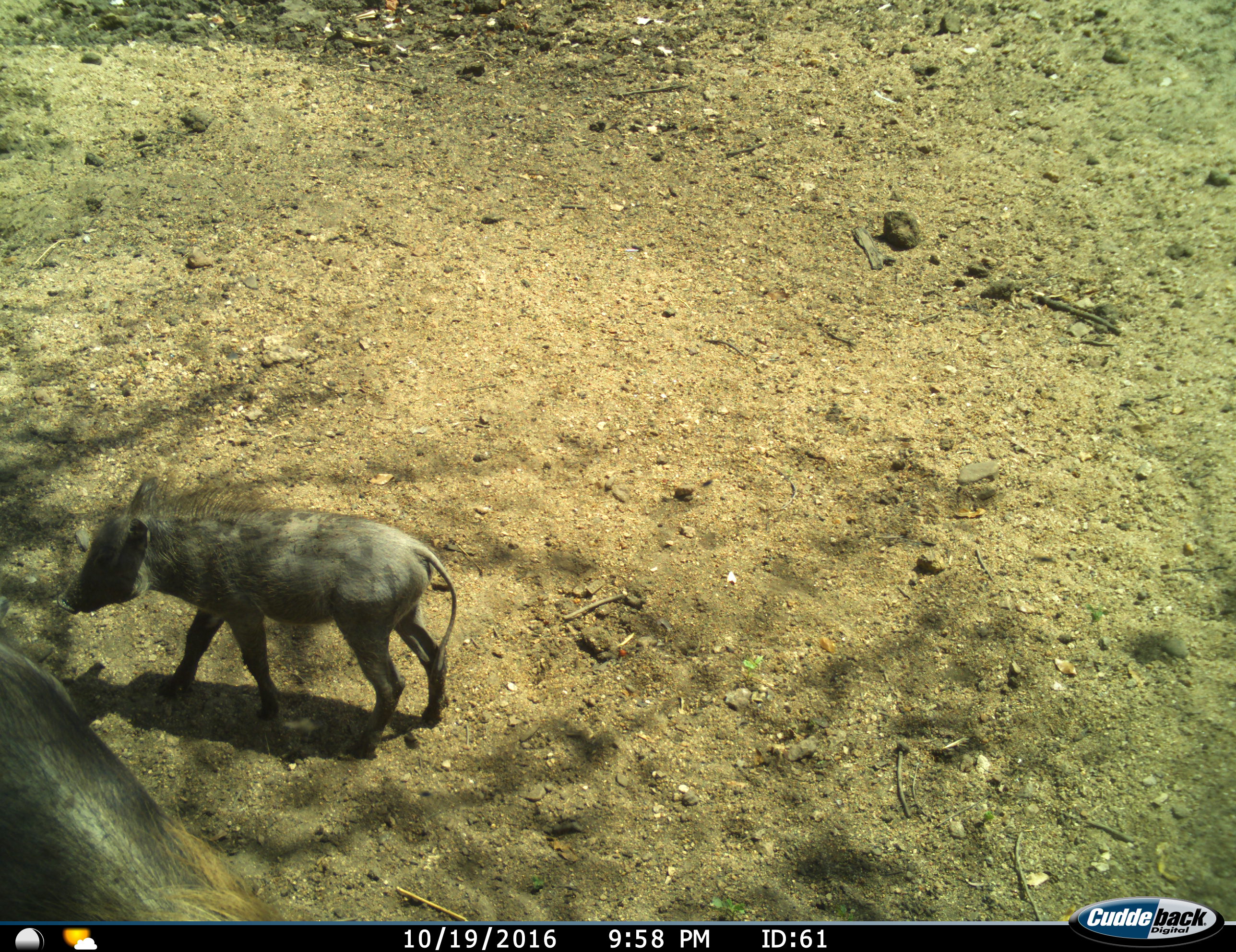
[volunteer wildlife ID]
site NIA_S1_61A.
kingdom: Animalia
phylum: Chordata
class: Mammalia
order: Artiodactyla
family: Suidae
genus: Phacochoerus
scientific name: Phacochoerus africanus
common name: warthog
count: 2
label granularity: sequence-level